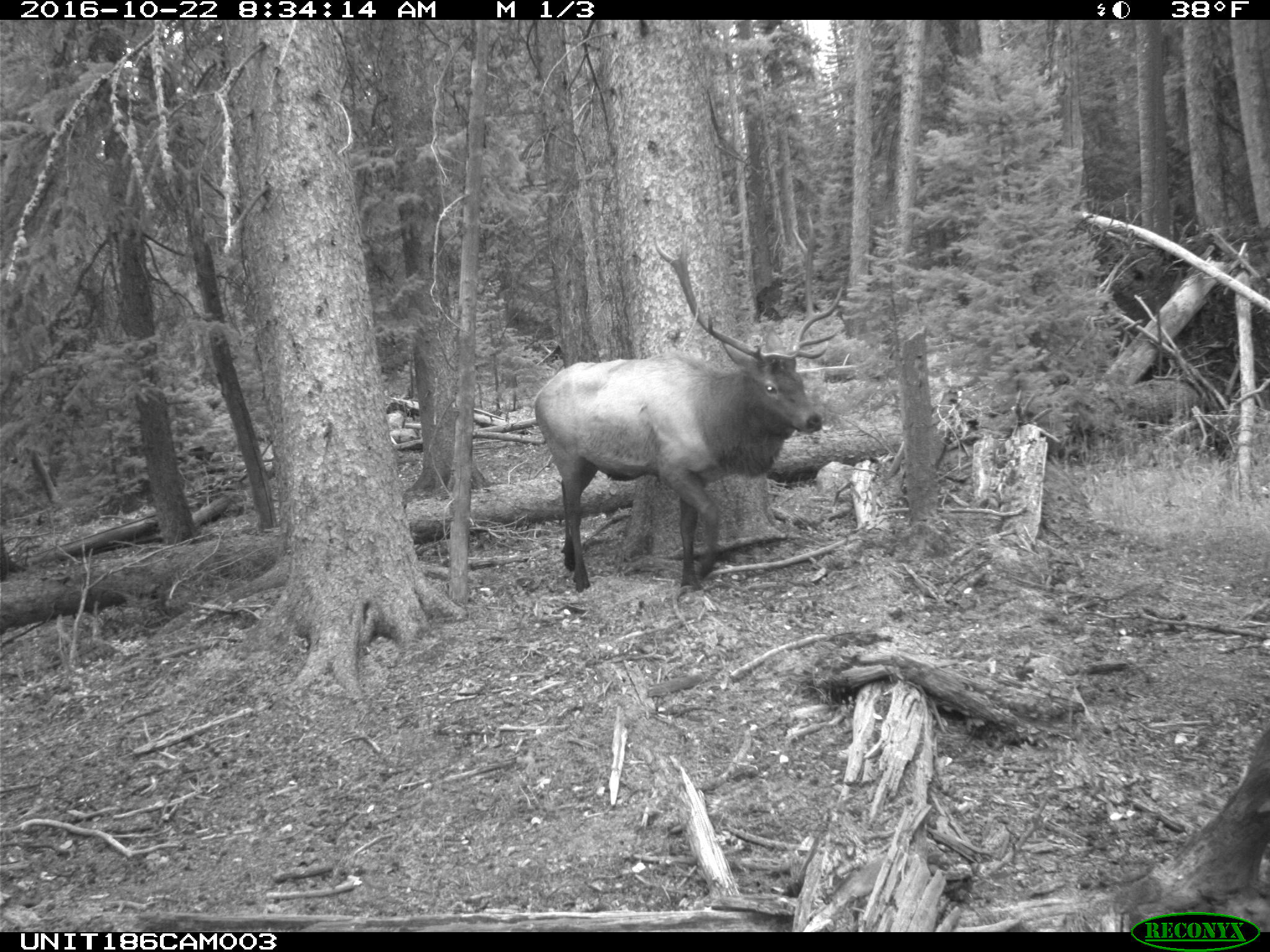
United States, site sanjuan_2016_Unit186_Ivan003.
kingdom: Animalia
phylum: Chordata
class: Mammalia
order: Artiodactyla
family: Cervidae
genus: Cervus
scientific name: Cervus elaphus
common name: red deer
Cervus elaphus (red deer).